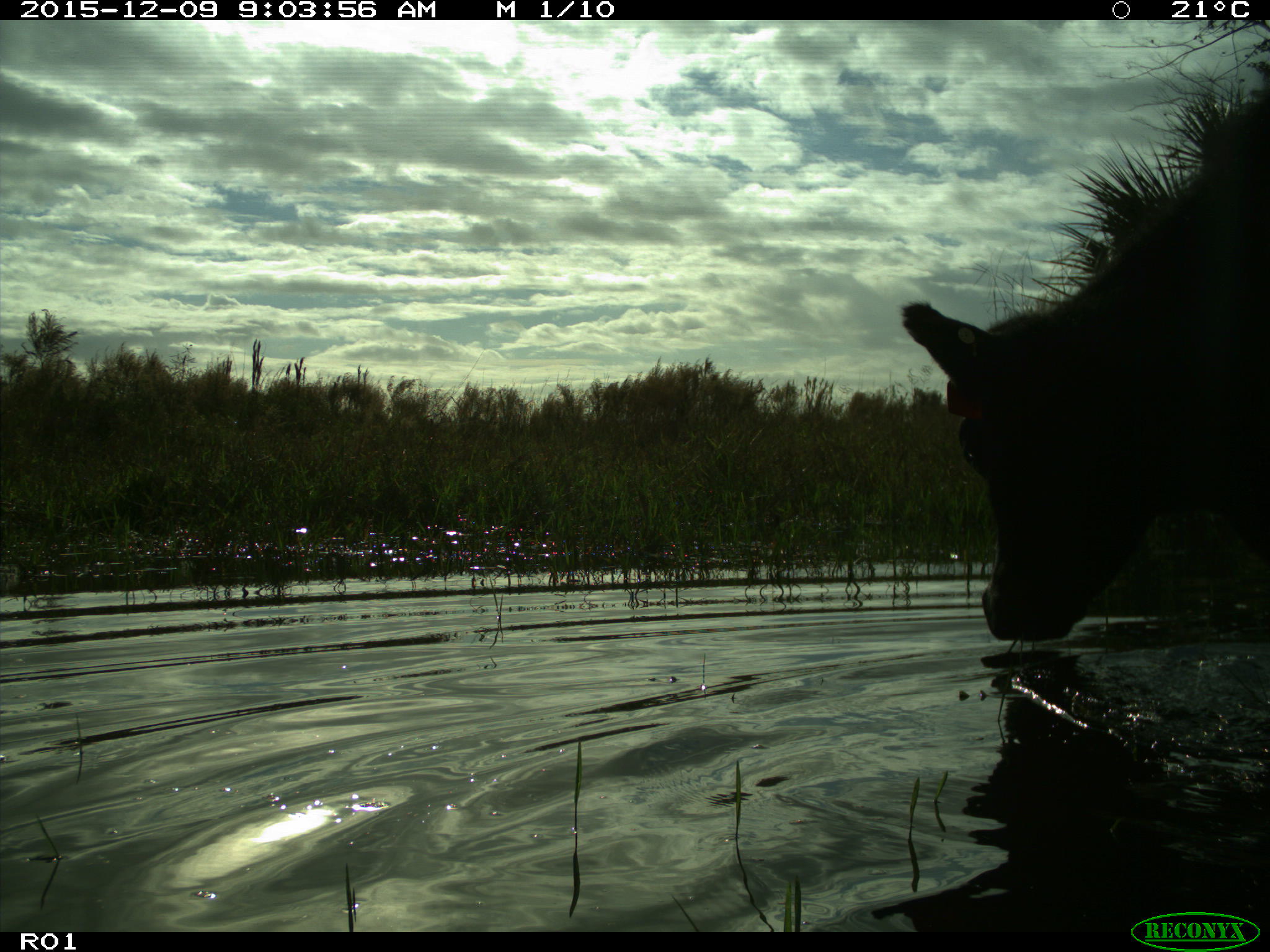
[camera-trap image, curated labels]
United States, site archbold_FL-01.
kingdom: Animalia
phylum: Chordata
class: Mammalia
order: Artiodactyla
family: Bovidae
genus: Bos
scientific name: Bos taurus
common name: domestic cow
Bos taurus (domestic cow).